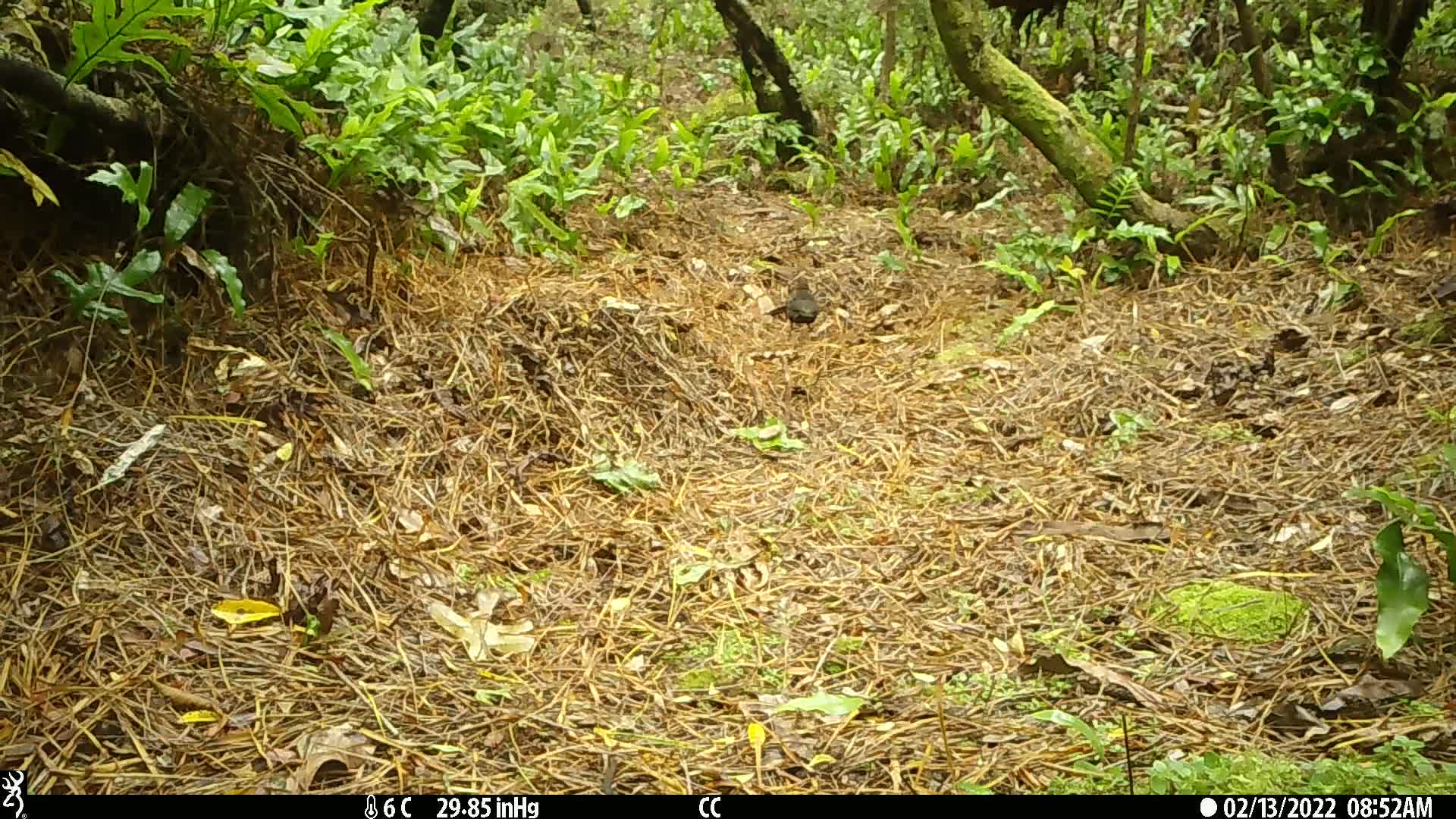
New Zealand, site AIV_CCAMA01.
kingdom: Animalia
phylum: Chordata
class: Aves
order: Passeriformes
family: Turdidae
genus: Turdus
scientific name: Turdus merula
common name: eurasian blackbird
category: blackbird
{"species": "blackbird (eurasian blackbird) (Turdus merula)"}